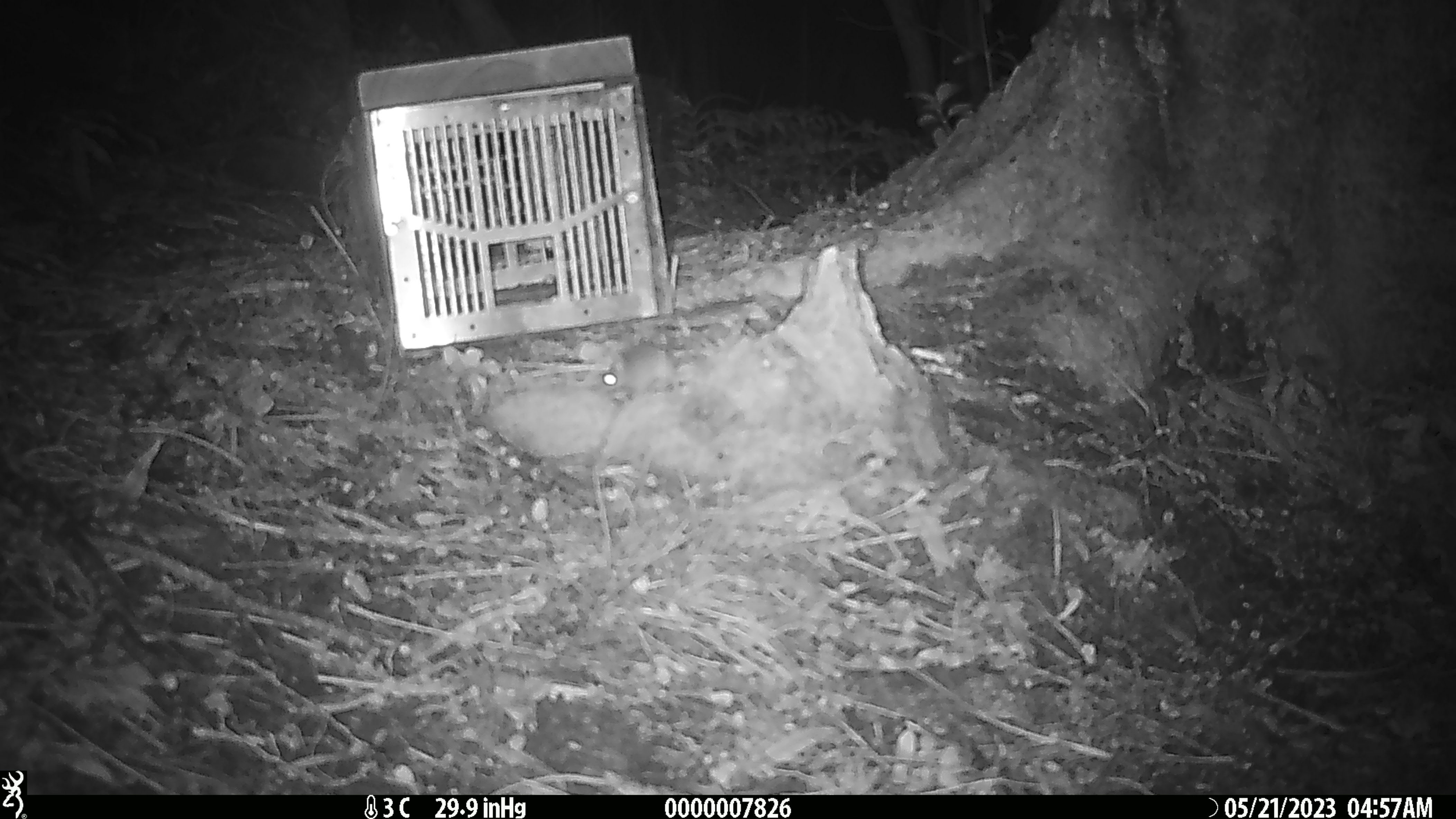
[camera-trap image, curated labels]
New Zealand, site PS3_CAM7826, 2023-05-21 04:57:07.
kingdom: Animalia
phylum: Chordata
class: Mammalia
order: Rodentia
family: Muridae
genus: Mus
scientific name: Mus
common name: mouse